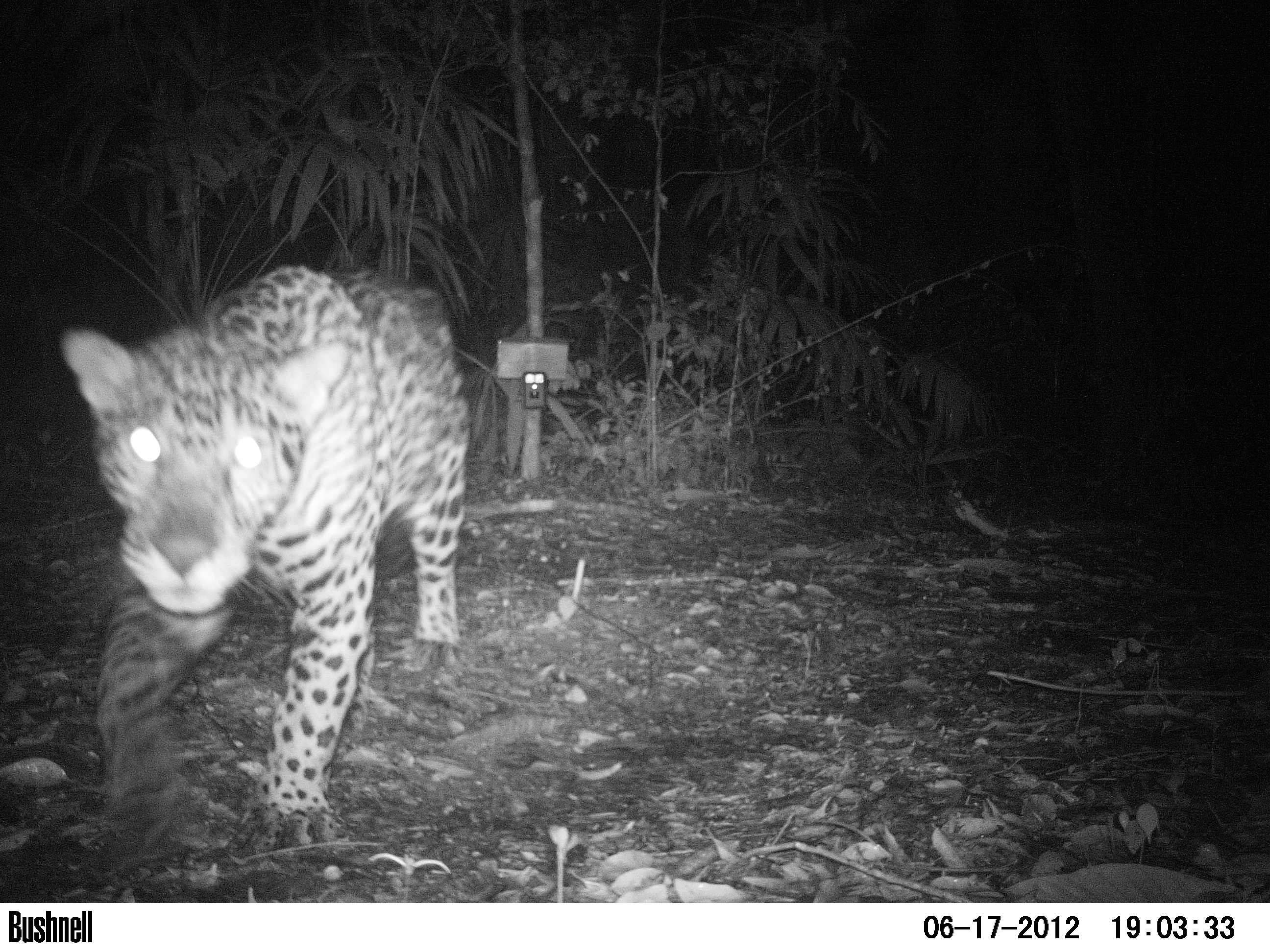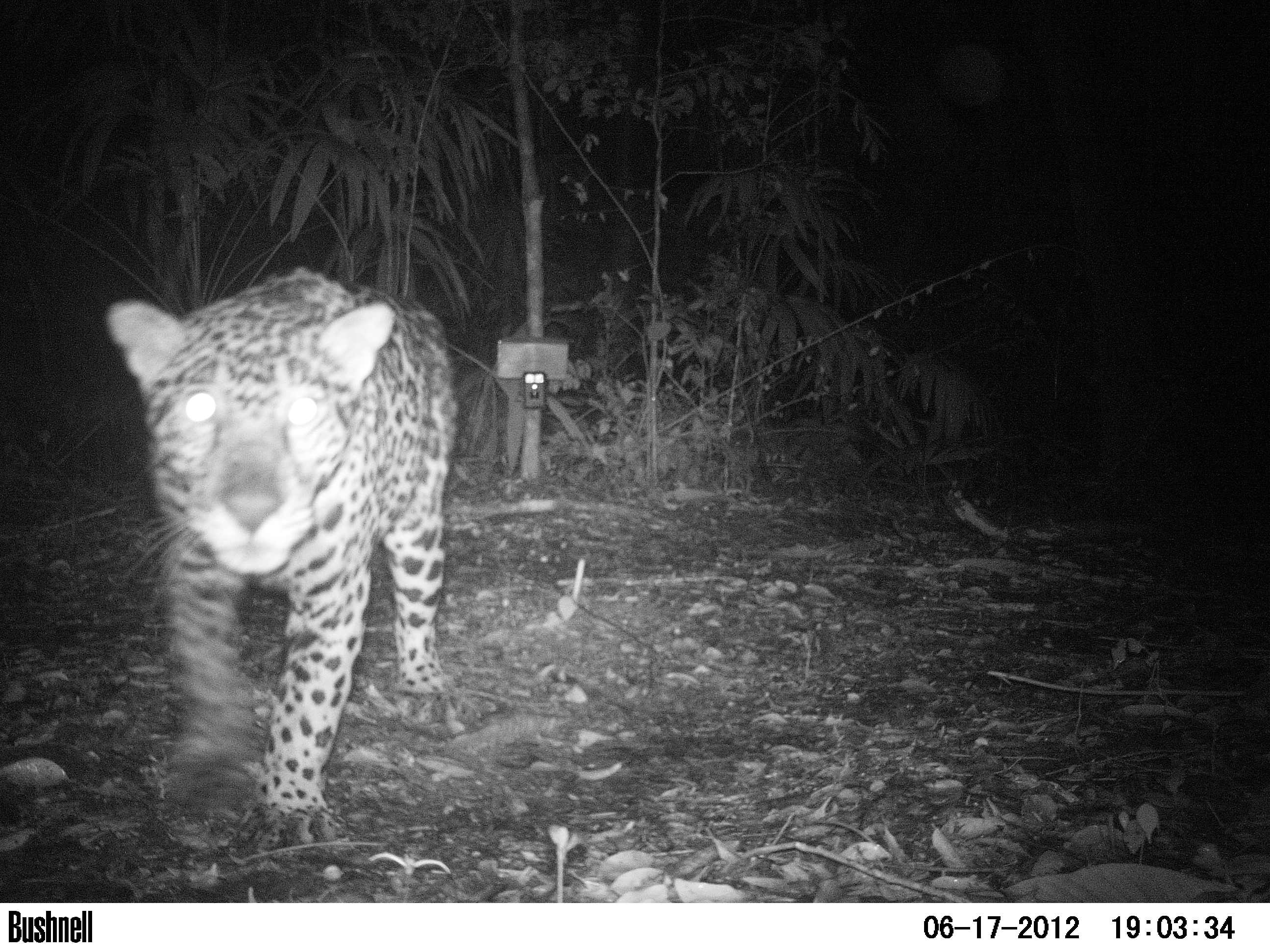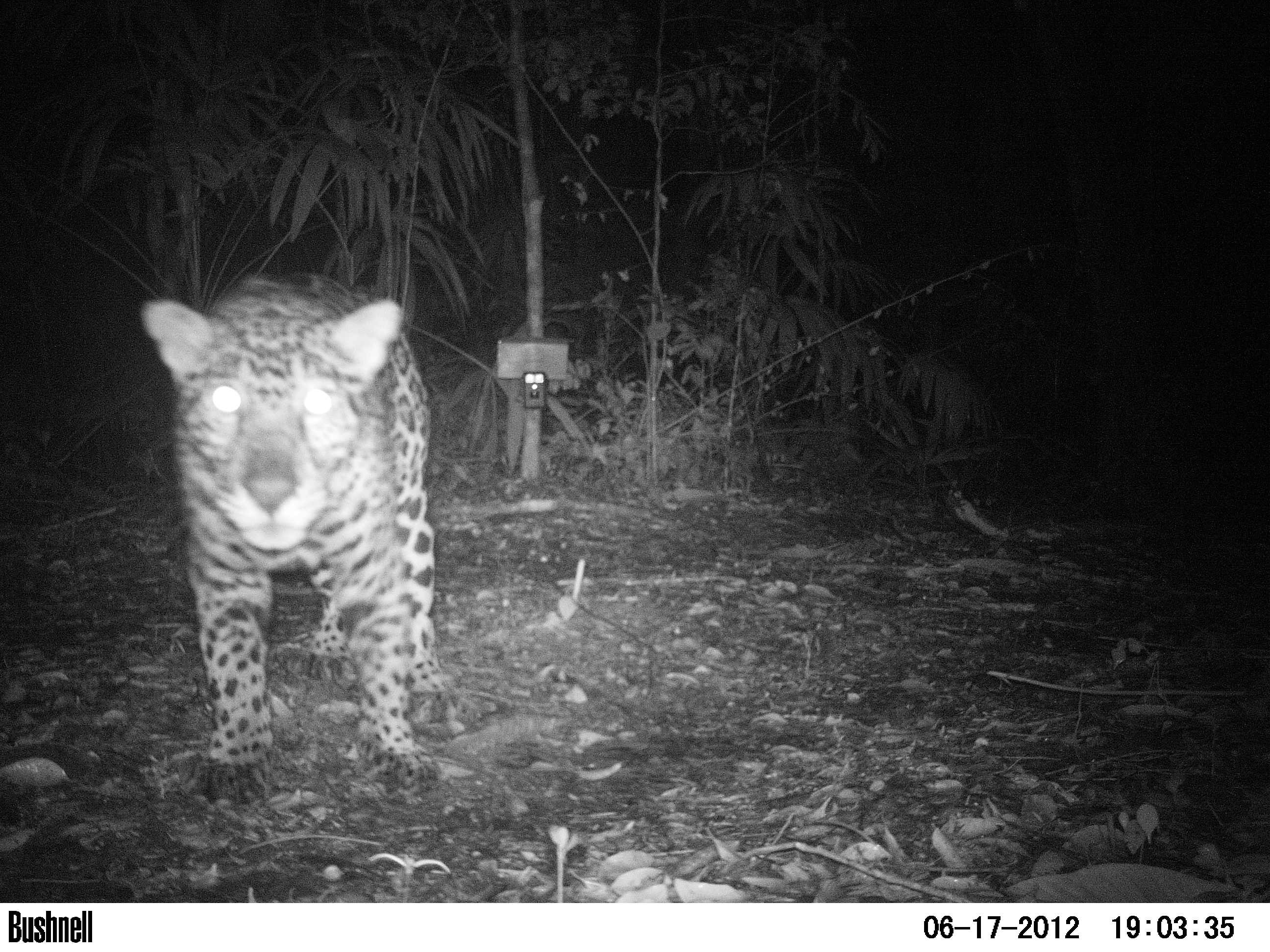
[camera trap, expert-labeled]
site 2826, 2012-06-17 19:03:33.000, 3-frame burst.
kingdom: Animalia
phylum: Chordata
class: Mammalia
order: Carnivora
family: Felidae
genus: Panthera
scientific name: Panthera onca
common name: jaguar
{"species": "Panthera onca (jaguar)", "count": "1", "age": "adult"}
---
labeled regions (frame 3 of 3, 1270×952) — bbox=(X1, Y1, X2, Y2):
panthera onca: bbox=(135, 272, 467, 804)